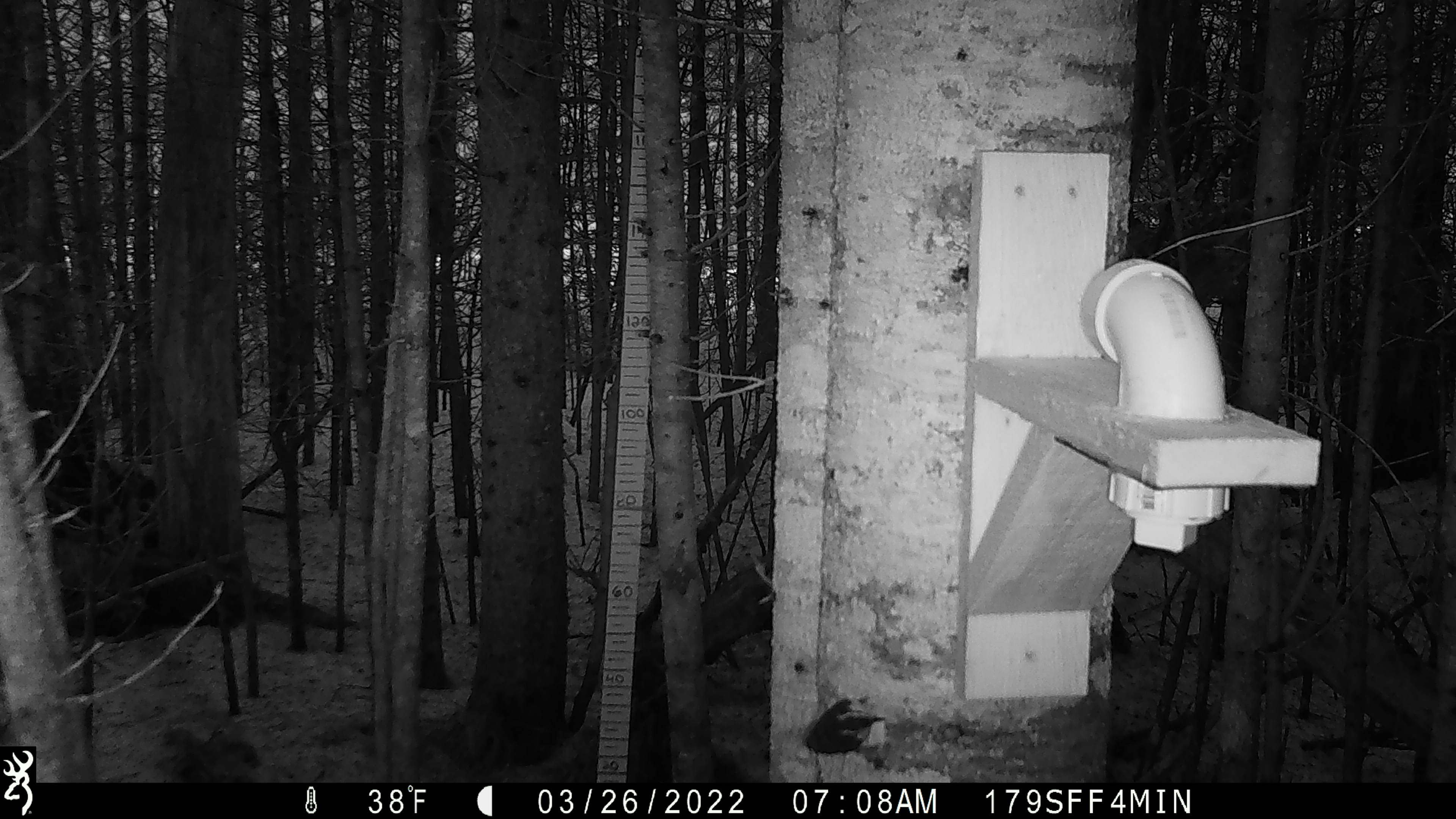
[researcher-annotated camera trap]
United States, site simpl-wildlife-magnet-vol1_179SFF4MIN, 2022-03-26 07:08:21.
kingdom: Animalia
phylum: Chordata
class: Aves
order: Passeriformes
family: Sittidae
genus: Sitta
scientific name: Sitta canadensis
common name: red-breasted nuthatch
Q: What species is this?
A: Red-breasted nuthatch (Sitta canadensis).